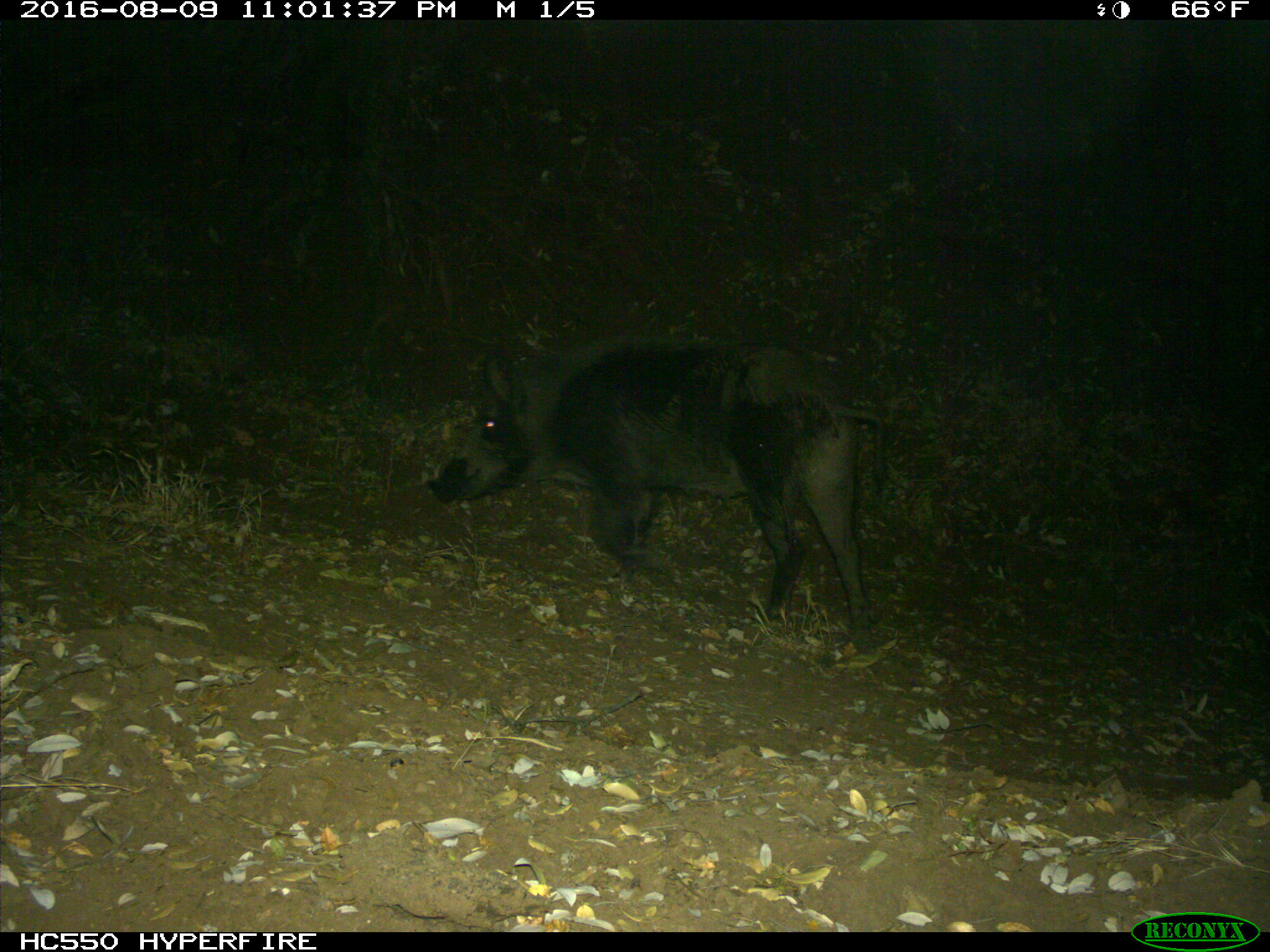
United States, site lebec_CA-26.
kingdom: Animalia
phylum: Chordata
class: Mammalia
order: Artiodactyla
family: Suidae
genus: Sus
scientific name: Sus scrofa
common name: wild boar